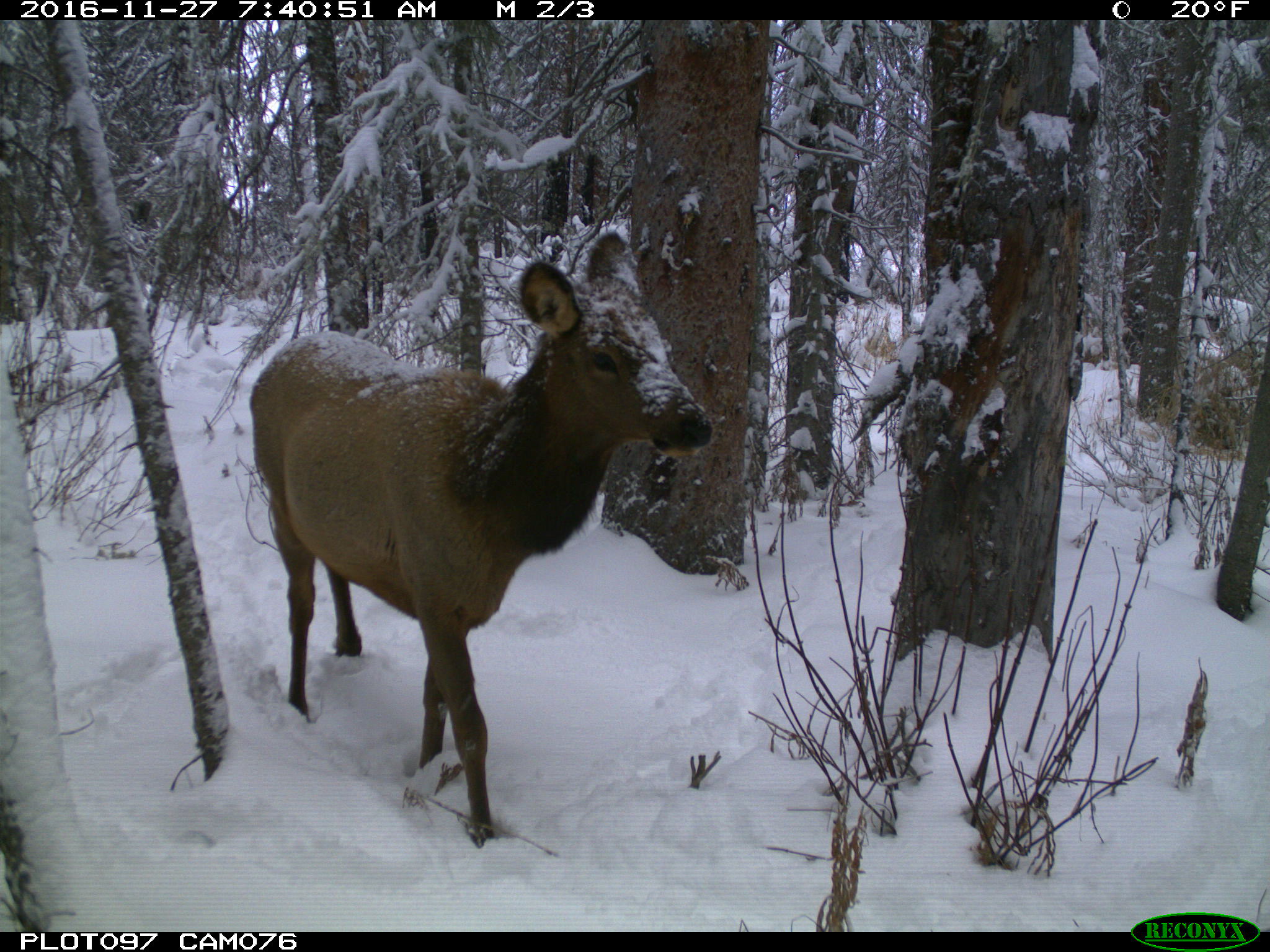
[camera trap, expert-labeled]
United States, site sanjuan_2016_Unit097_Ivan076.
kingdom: Animalia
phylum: Chordata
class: Mammalia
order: Artiodactyla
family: Cervidae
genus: Cervus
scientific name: Cervus elaphus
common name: red deer